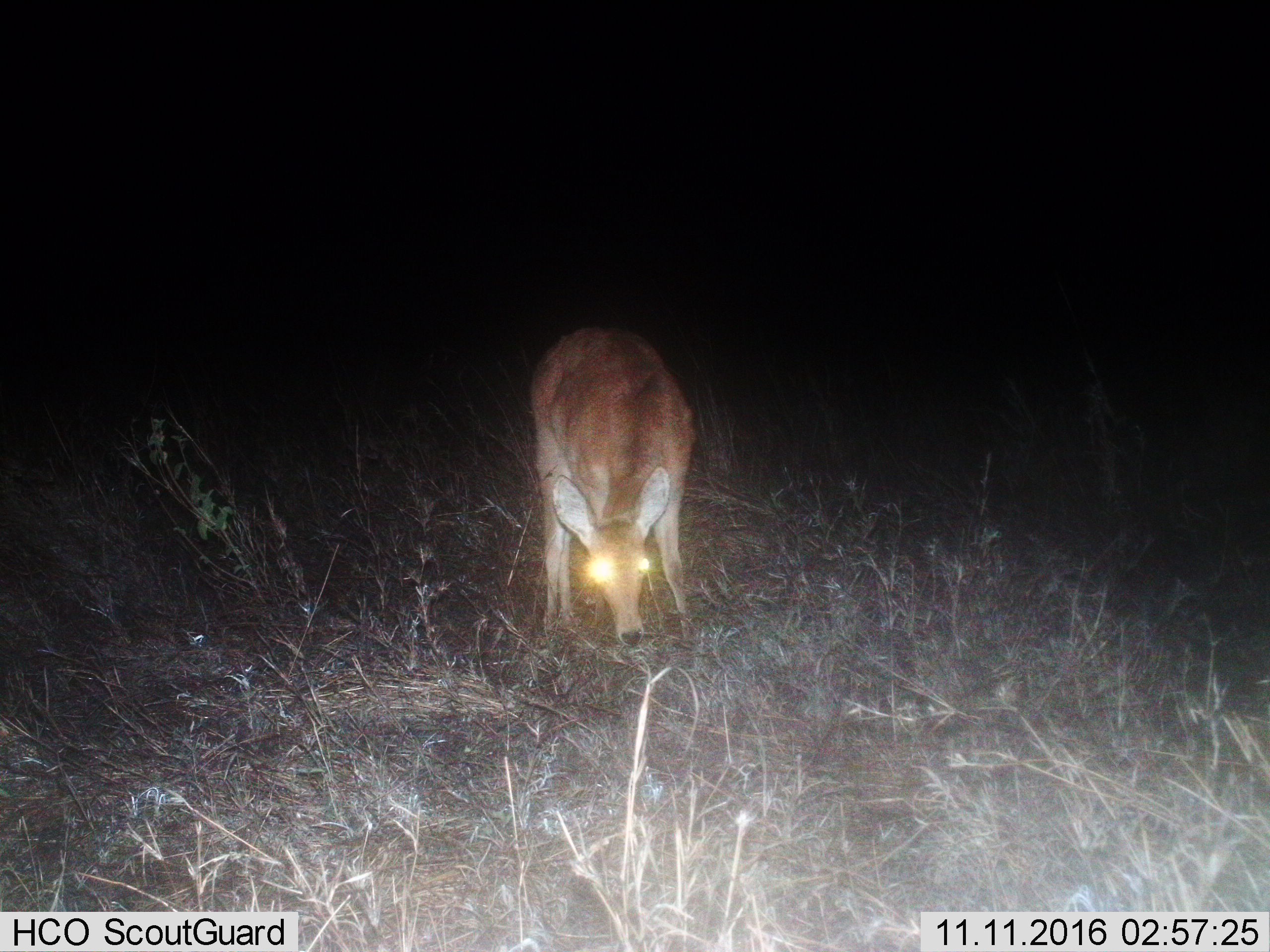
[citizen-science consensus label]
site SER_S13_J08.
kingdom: Animalia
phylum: Chordata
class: Mammalia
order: Artiodactyla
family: Bovidae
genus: Redunca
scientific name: Redunca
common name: reedbuck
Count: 1.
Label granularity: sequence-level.